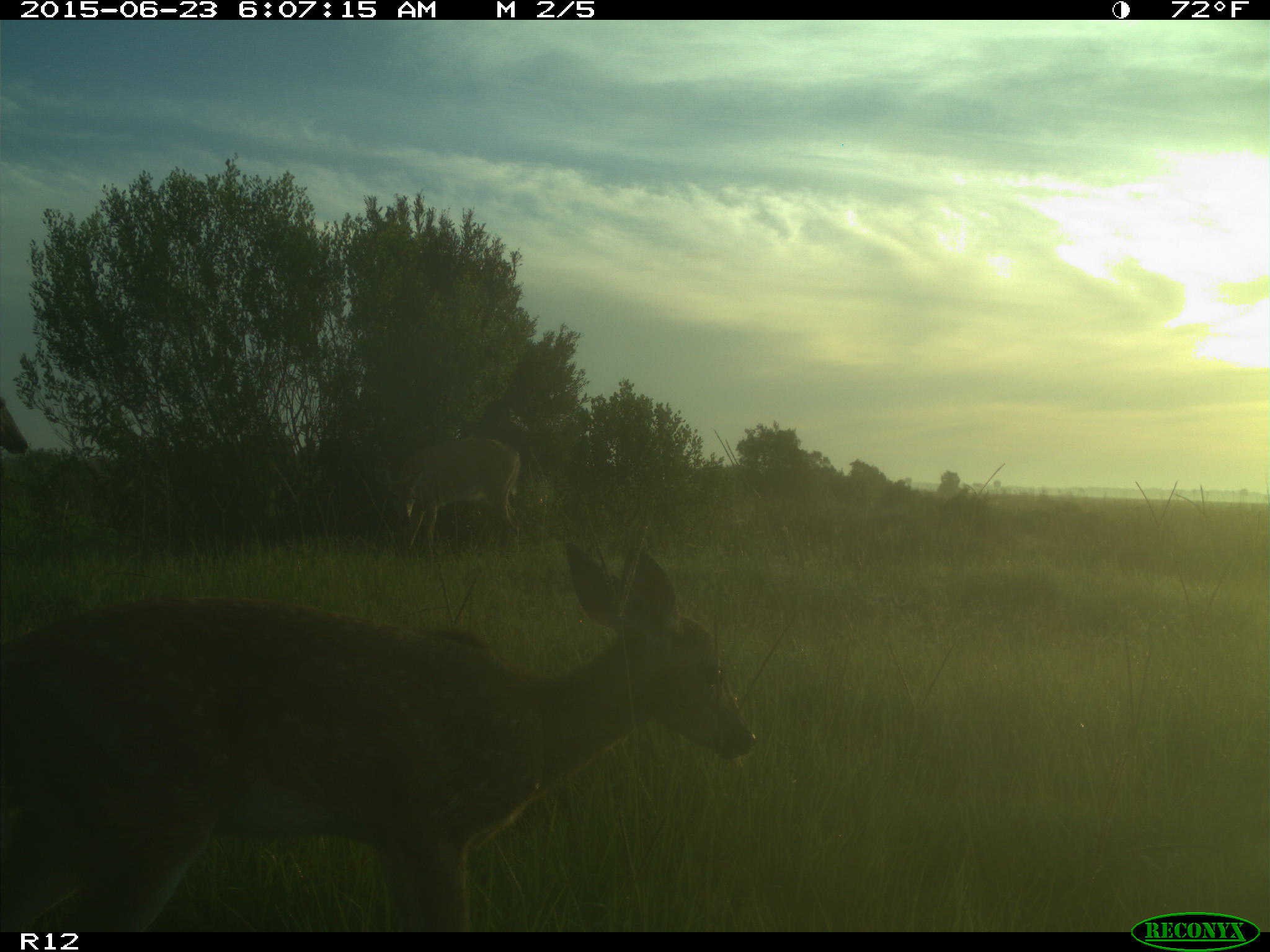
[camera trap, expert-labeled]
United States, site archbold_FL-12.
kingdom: Animalia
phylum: Chordata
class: Mammalia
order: Artiodactyla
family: Cervidae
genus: Odocoileus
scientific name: Odocoileus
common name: deer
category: unidentified deer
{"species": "unidentified deer (deer) (Odocoileus)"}